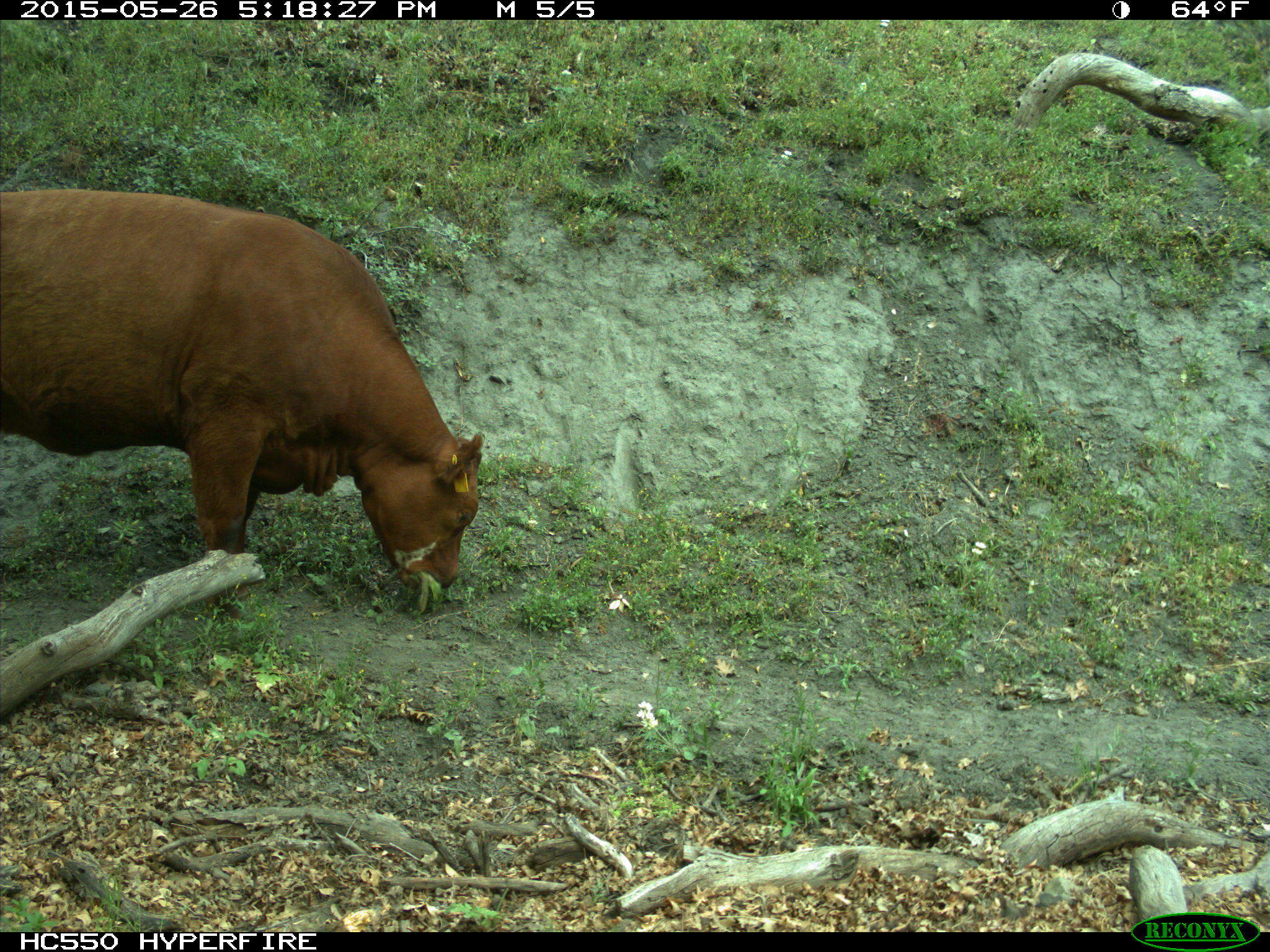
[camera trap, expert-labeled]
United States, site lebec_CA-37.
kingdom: Animalia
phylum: Chordata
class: Mammalia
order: Artiodactyla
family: Bovidae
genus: Bos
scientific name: Bos taurus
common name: domestic cow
Bos taurus (domestic cow).